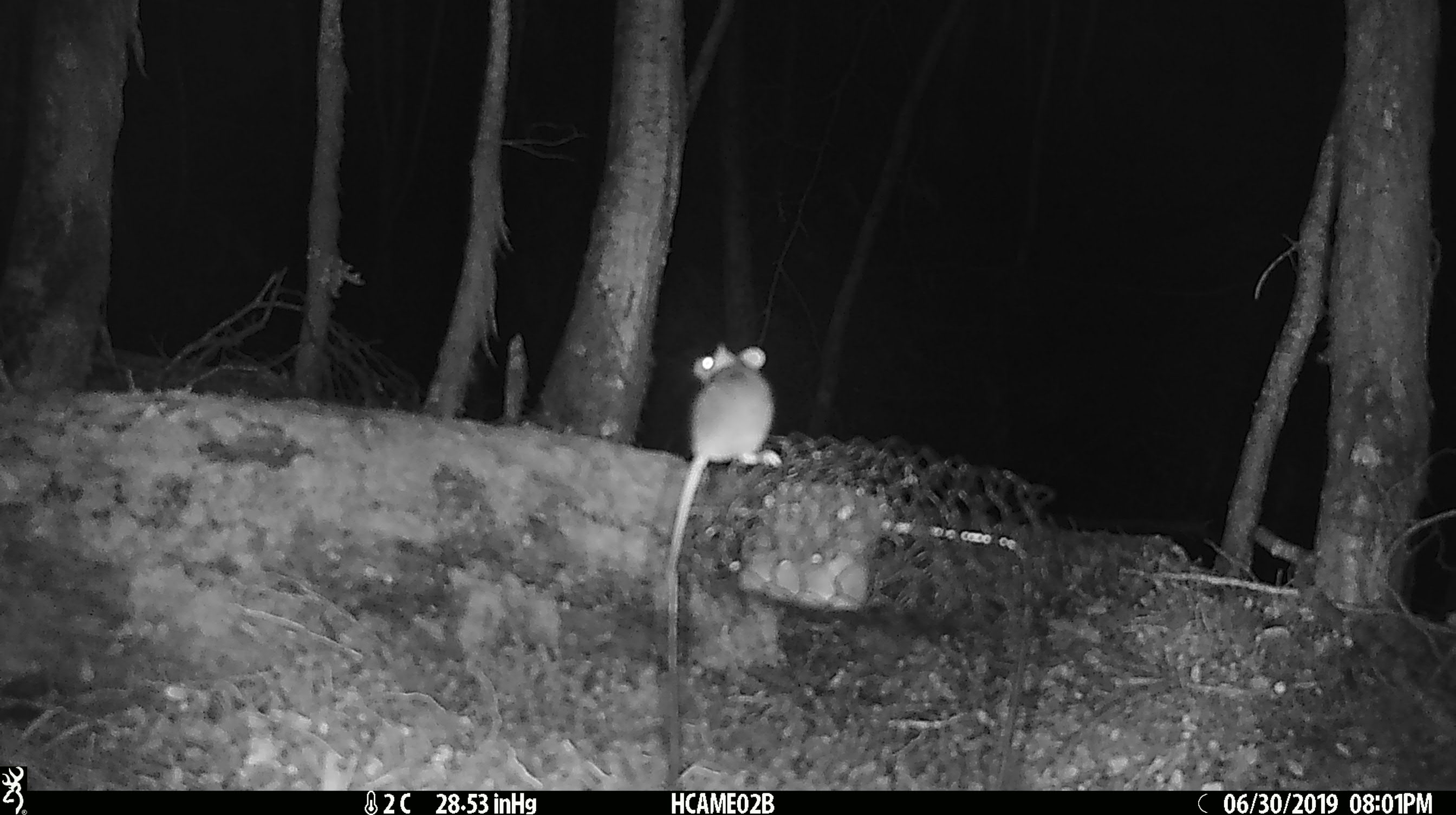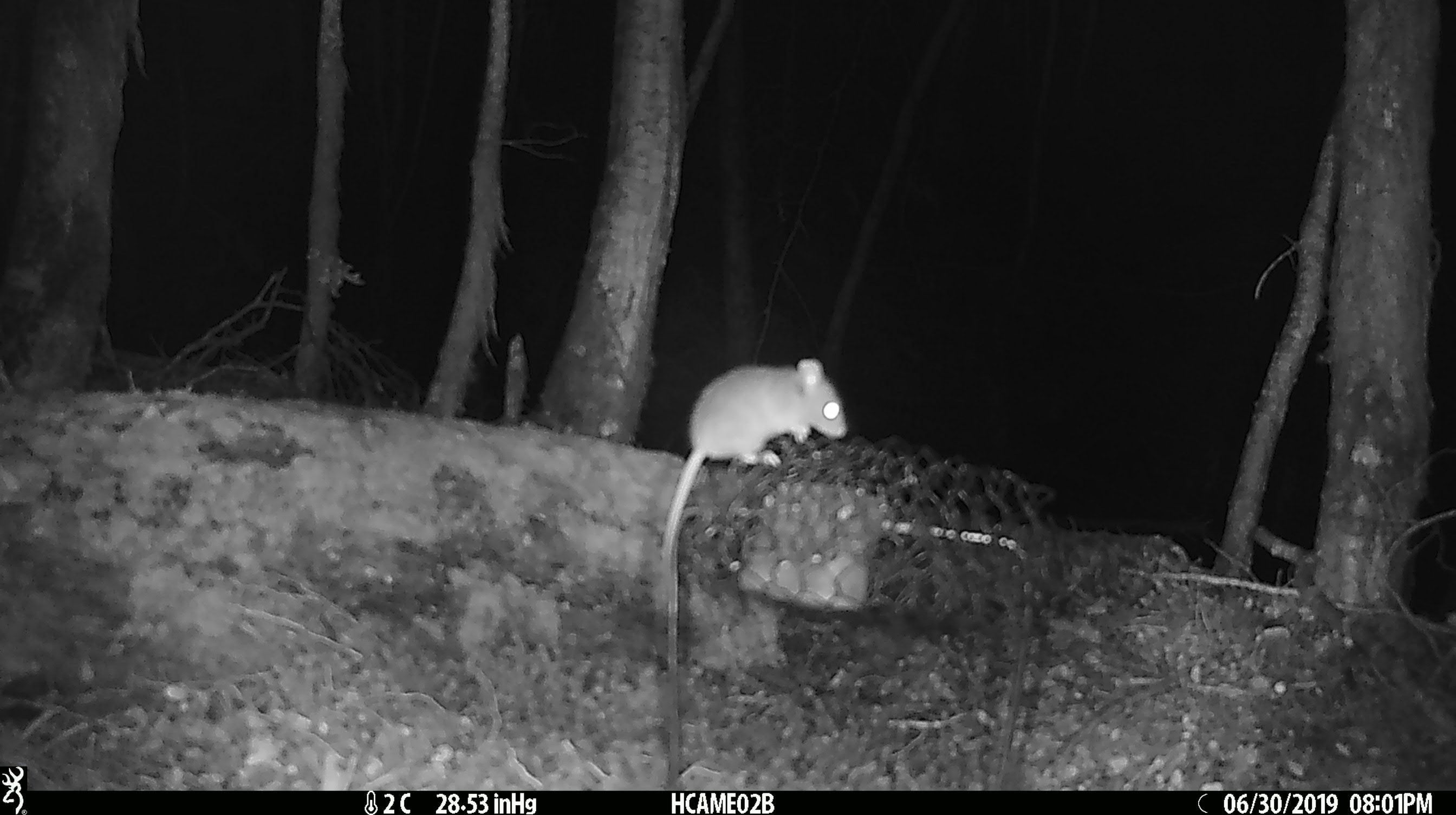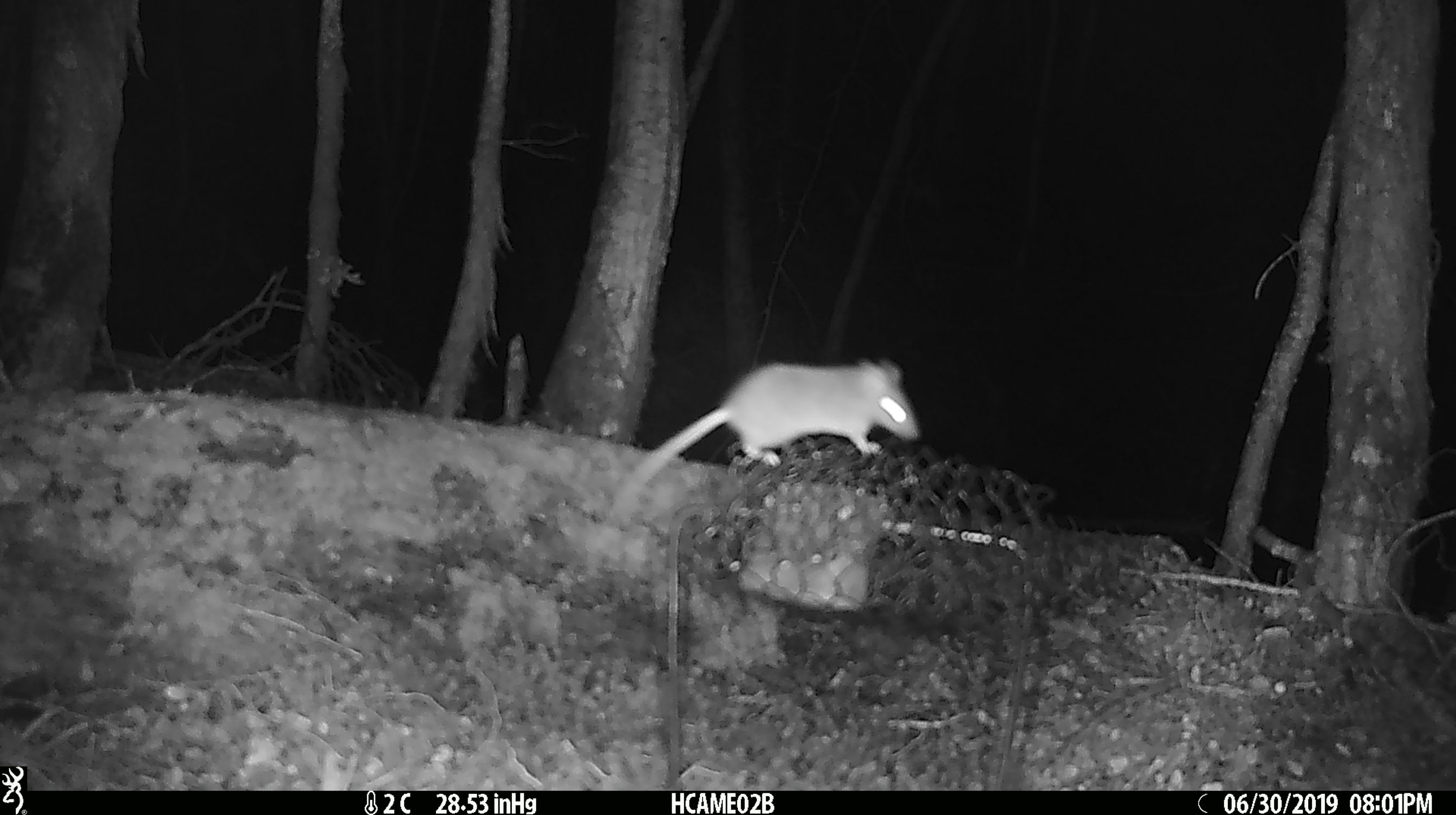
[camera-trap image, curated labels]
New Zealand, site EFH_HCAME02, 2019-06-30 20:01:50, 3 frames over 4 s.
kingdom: Animalia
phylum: Chordata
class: Mammalia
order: Rodentia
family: Muridae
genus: Mus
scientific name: Mus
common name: mouse